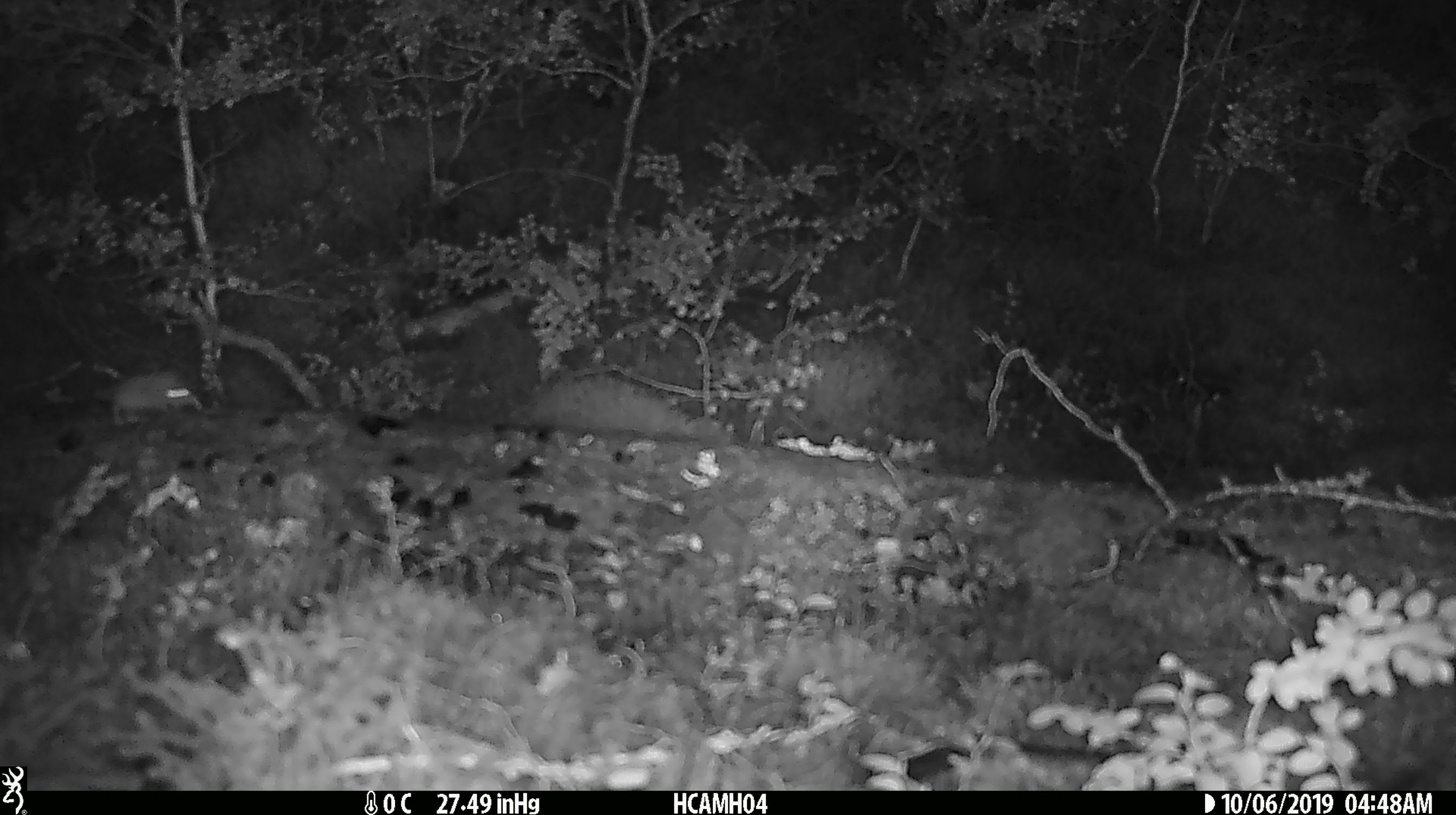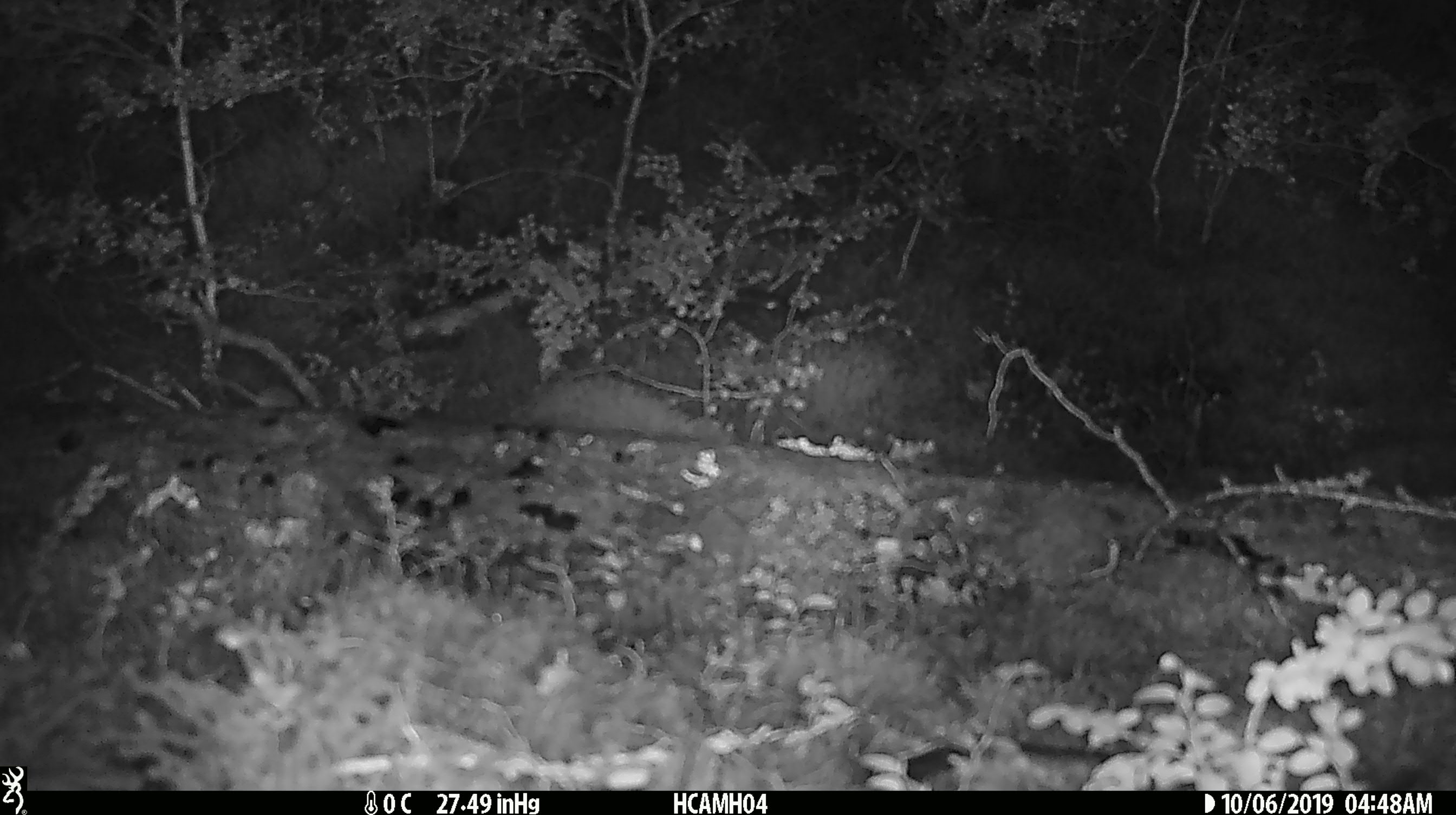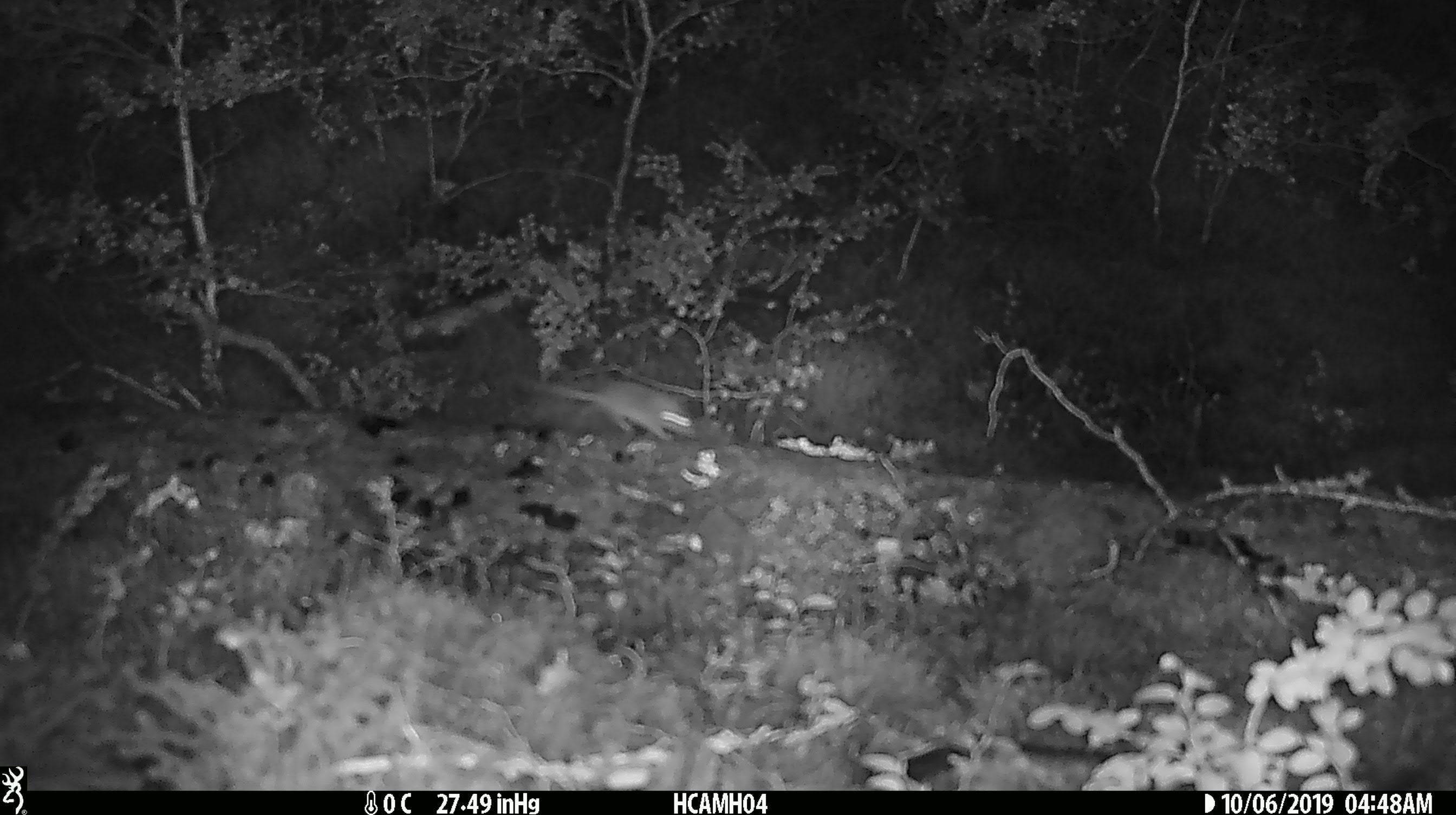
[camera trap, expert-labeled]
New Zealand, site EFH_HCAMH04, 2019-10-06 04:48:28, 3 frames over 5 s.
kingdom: Animalia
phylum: Chordata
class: Mammalia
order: Rodentia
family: Muridae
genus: Mus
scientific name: Mus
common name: mouse